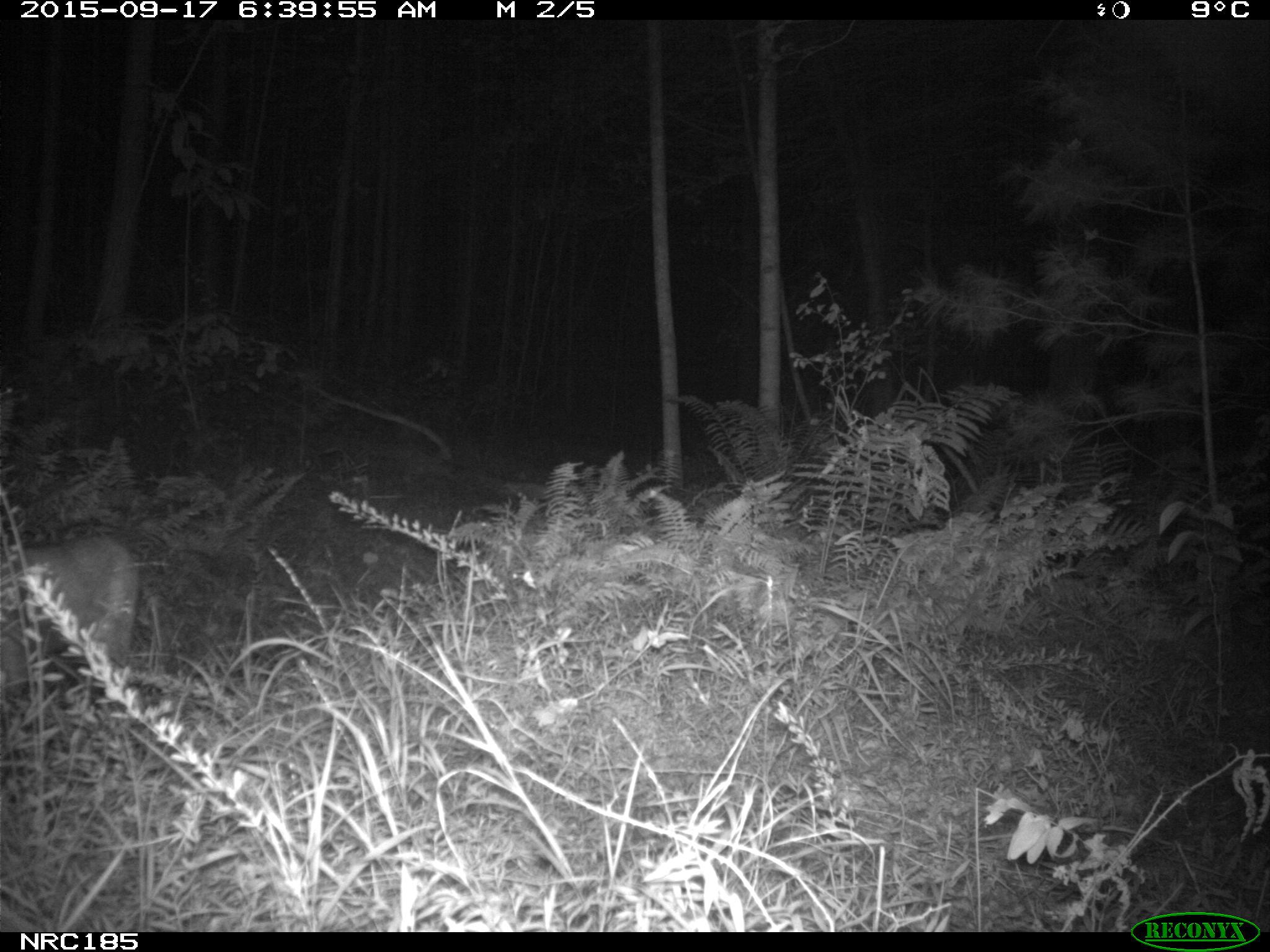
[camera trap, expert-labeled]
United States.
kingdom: Animalia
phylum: Chordata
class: Mammalia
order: Carnivora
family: Felidae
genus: Lynx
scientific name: Lynx rufus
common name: bobcat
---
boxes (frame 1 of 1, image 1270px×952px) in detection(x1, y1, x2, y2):
Bobcat: detection(16, 514, 172, 677)